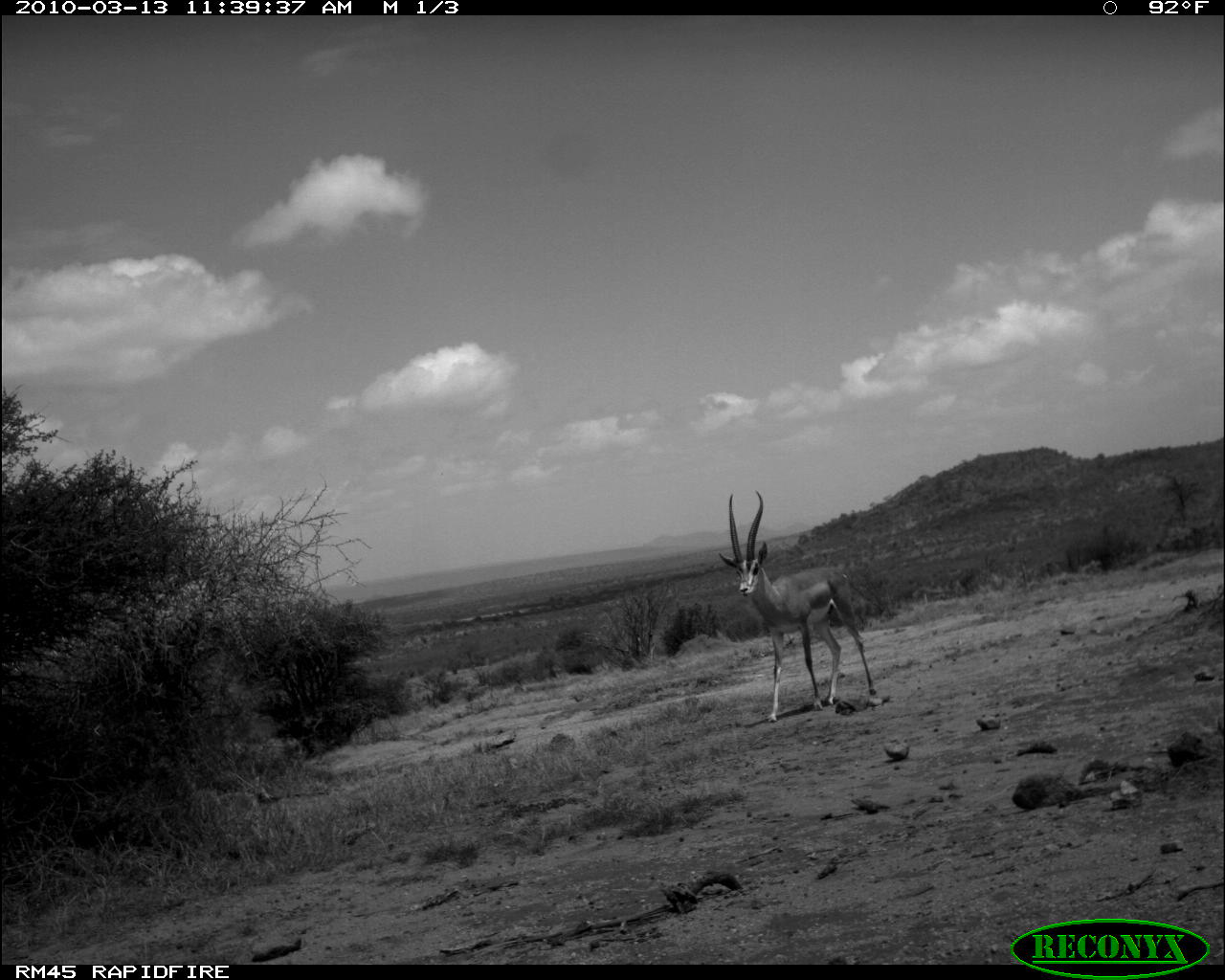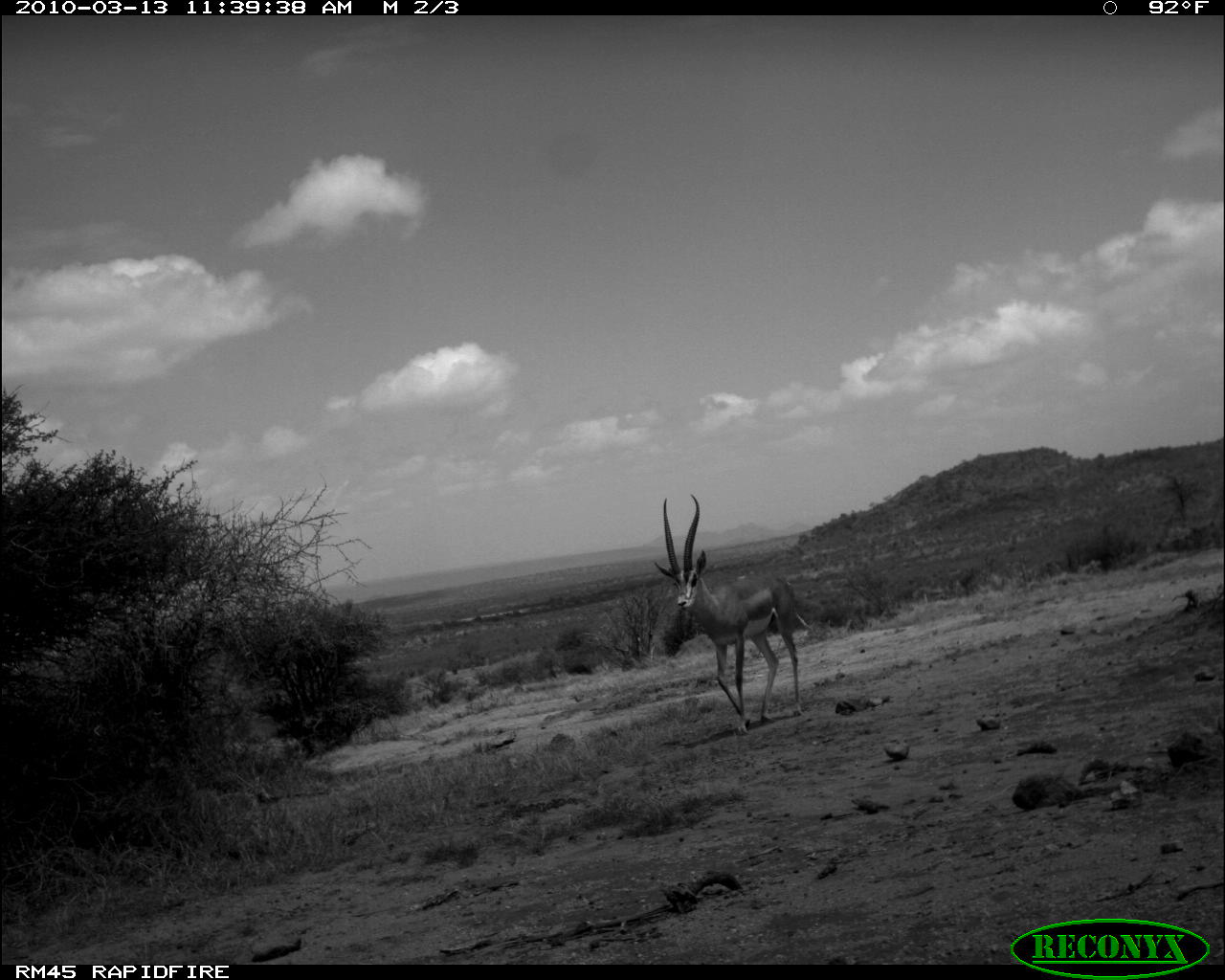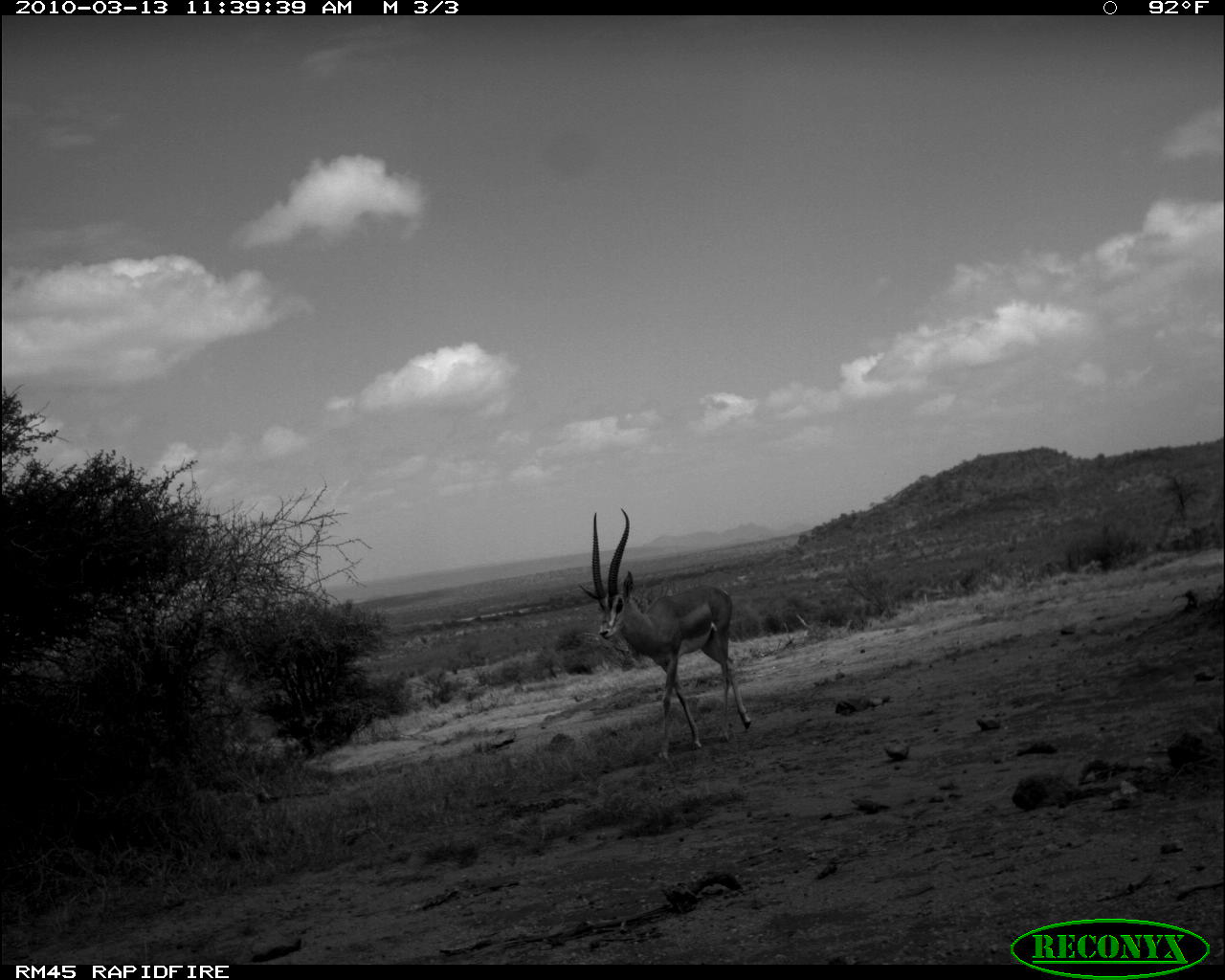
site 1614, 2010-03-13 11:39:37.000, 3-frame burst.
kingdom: Animalia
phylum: Chordata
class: Mammalia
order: Artiodactyla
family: Bovidae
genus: Nanger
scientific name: Nanger granti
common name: grant's gazelle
Nanger granti (grant's gazelle), count 1.